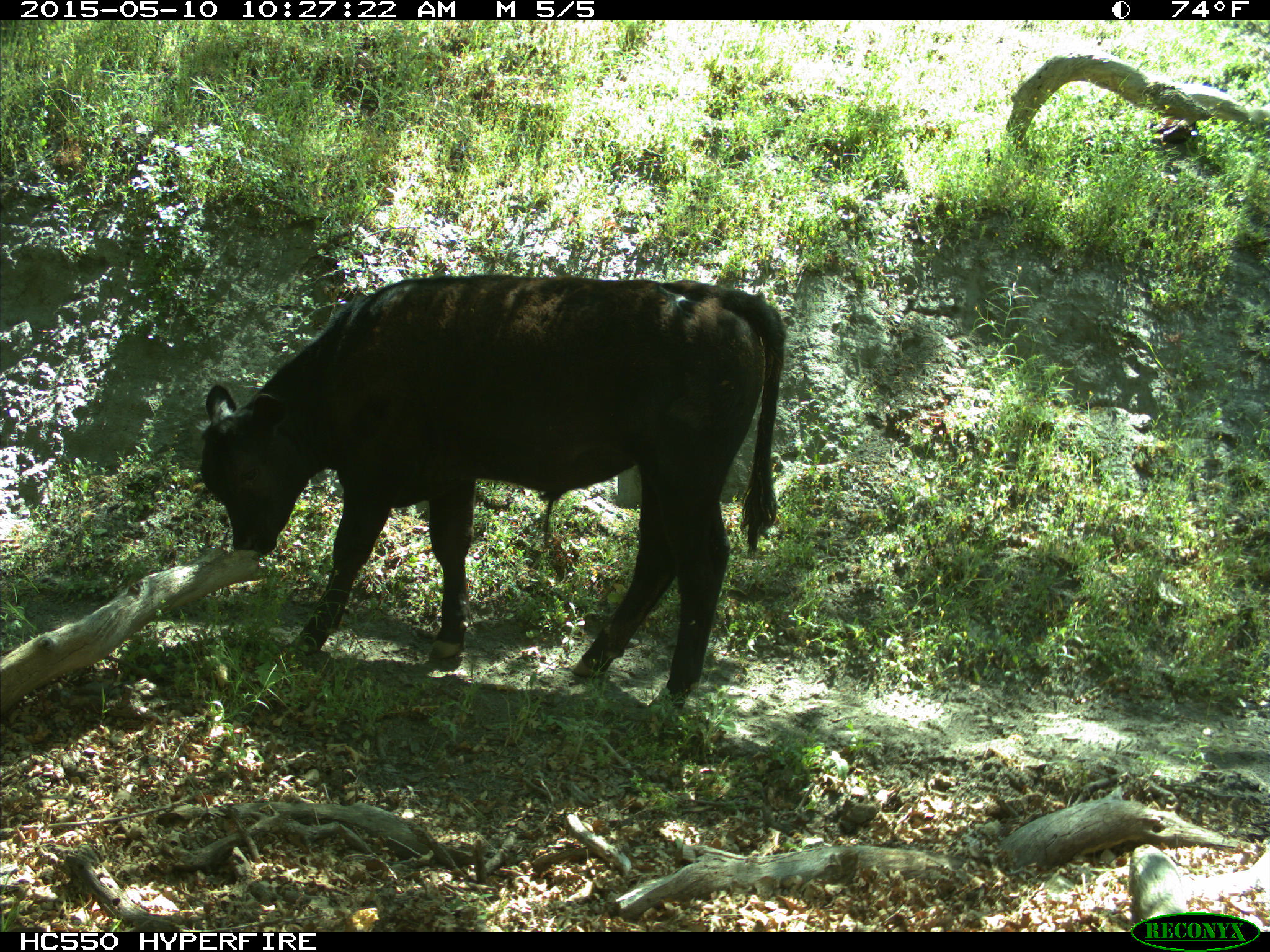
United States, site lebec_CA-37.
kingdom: Animalia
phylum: Chordata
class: Mammalia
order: Artiodactyla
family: Bovidae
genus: Bos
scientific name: Bos taurus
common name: domestic cow